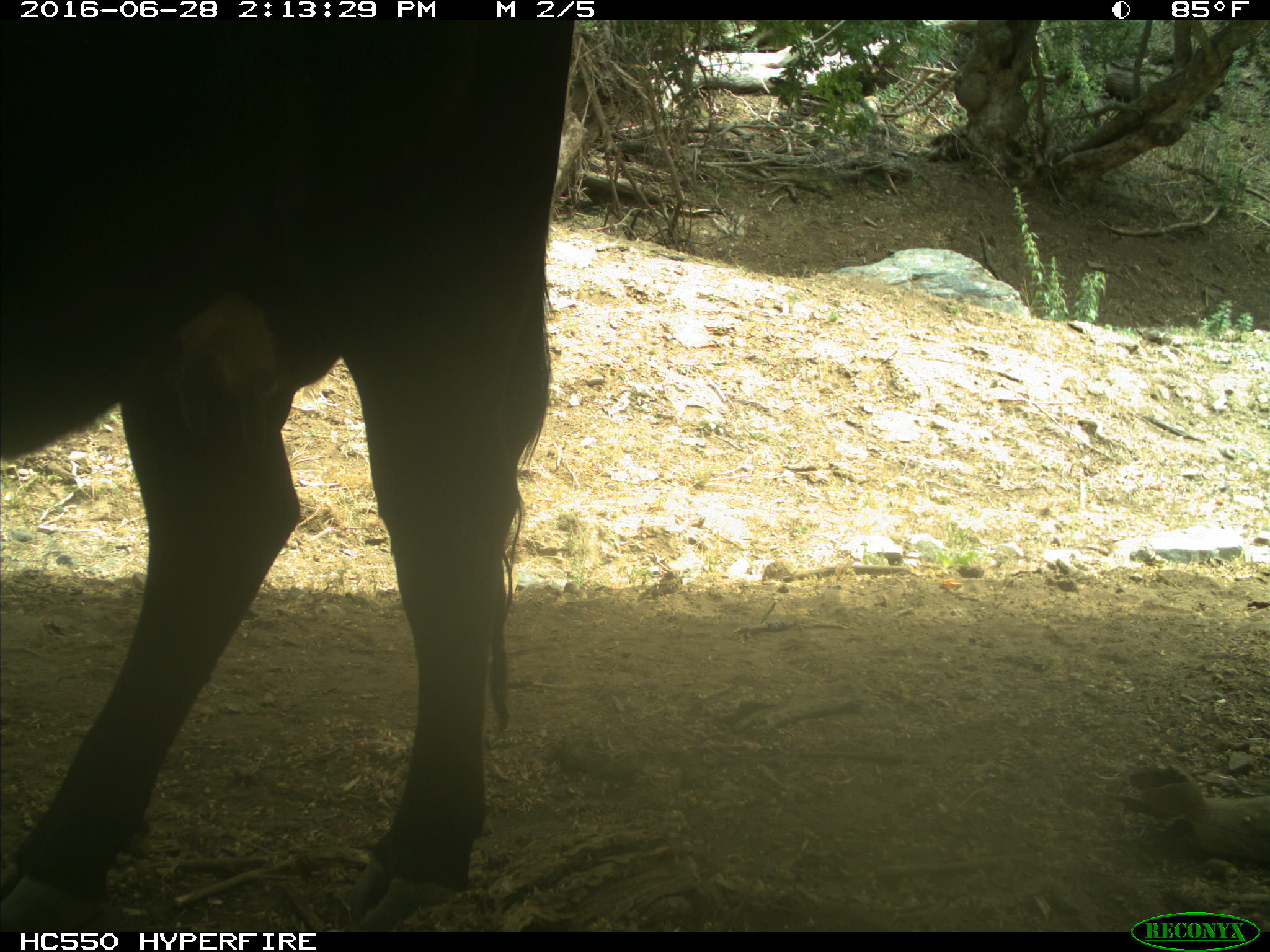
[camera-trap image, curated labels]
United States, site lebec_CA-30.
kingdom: Animalia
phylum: Chordata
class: Mammalia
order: Artiodactyla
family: Bovidae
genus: Bos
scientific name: Bos taurus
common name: domestic cow